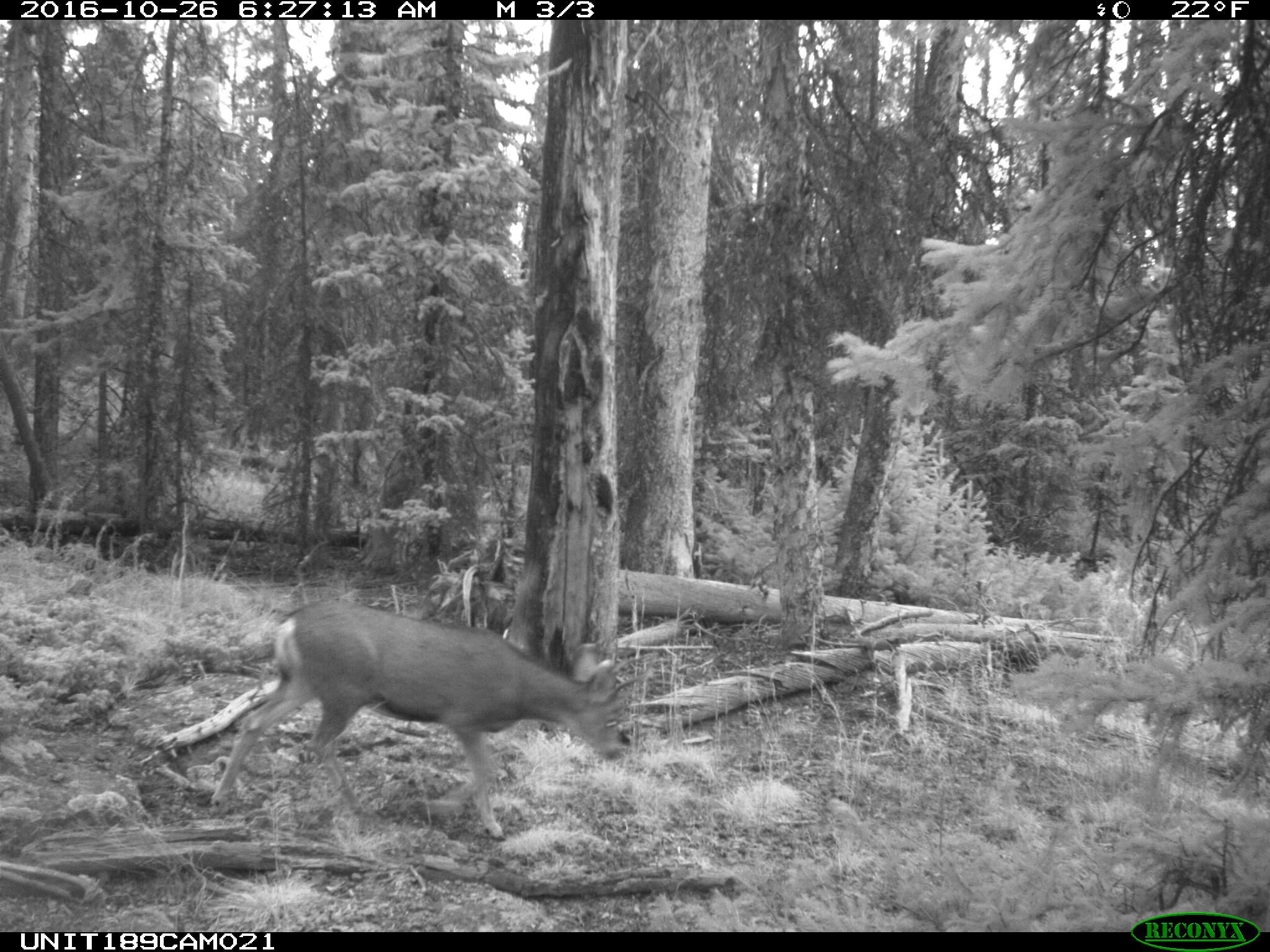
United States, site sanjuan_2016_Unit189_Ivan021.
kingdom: Animalia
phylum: Chordata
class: Mammalia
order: Artiodactyla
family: Cervidae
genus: Odocoileus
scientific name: Odocoileus hemionus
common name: mule deer